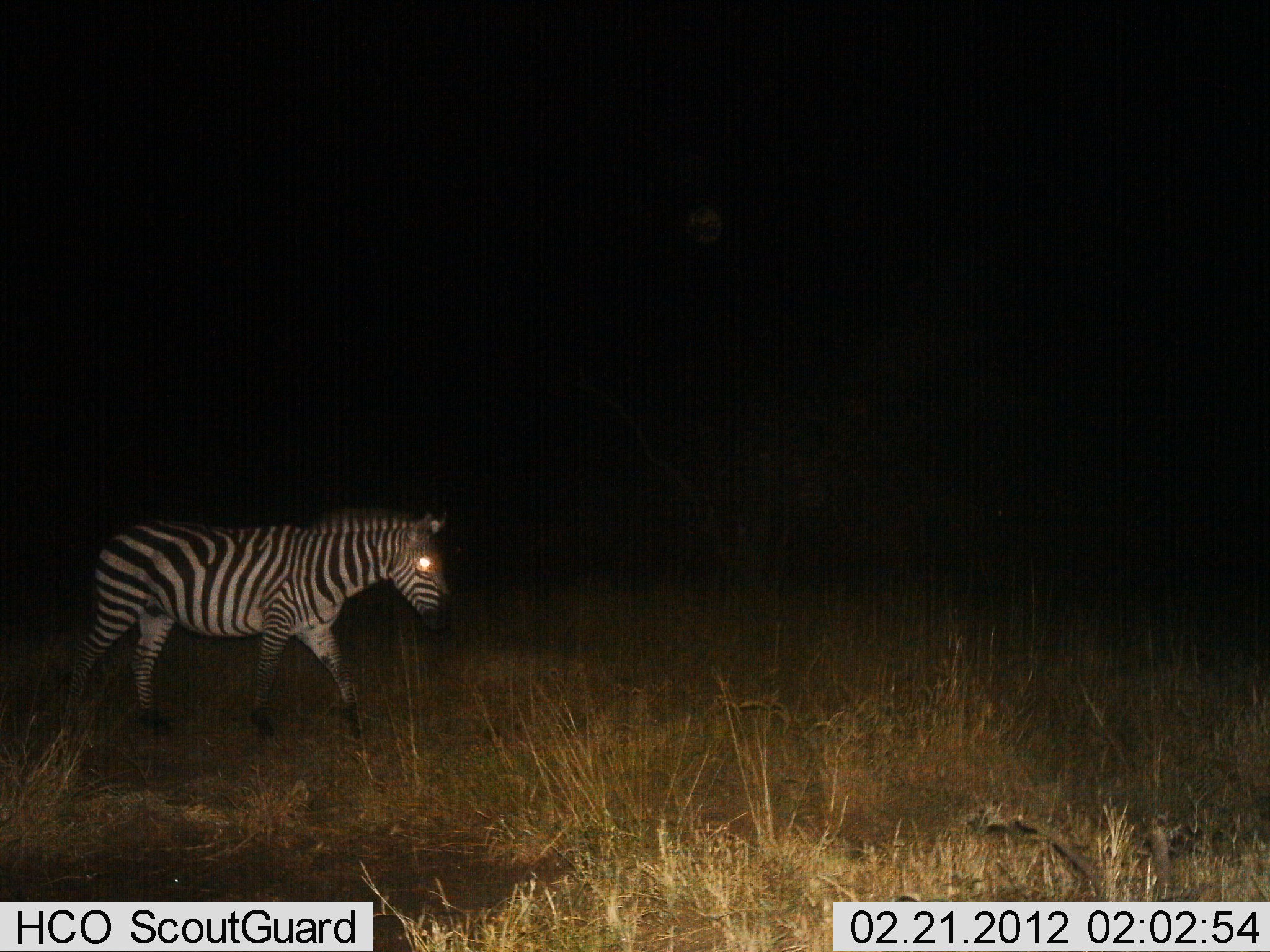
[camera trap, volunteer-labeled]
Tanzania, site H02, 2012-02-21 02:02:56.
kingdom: Animalia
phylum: Chordata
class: Mammalia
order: Perissodactyla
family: Equidae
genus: Equus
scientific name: Equus quagga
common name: plains zebra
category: zebra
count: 1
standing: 14%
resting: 0%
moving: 86%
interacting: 0%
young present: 0%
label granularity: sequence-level